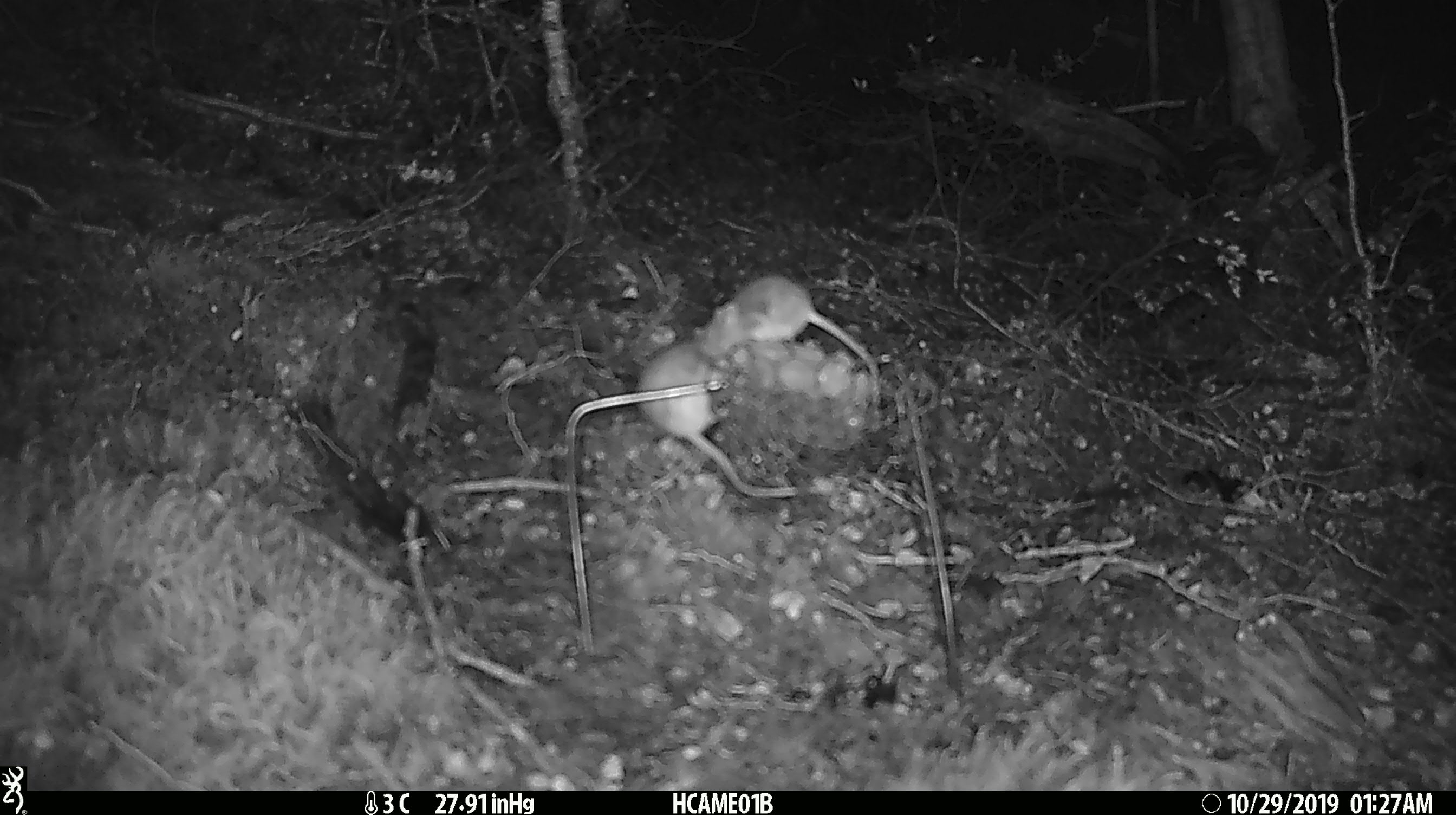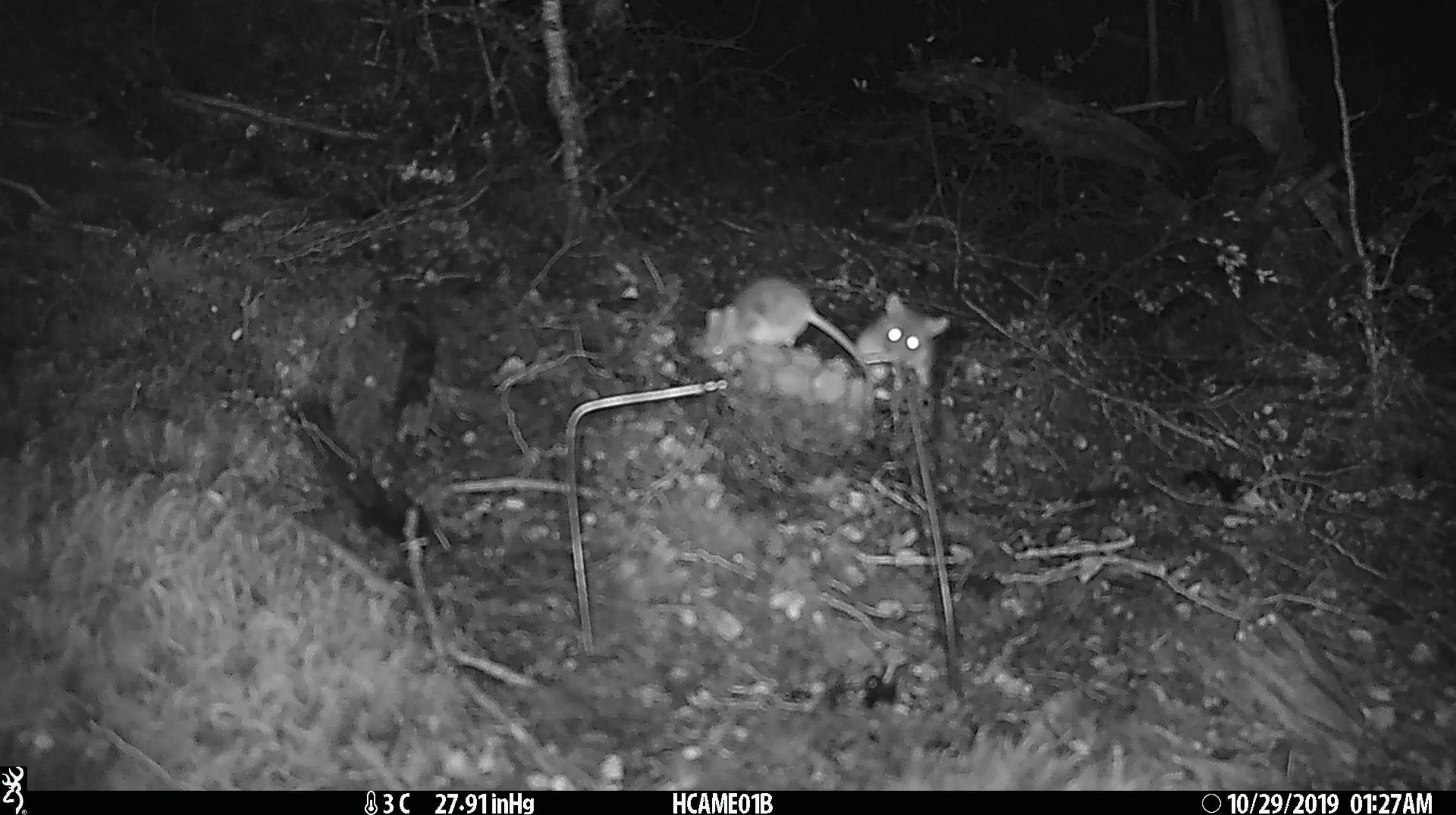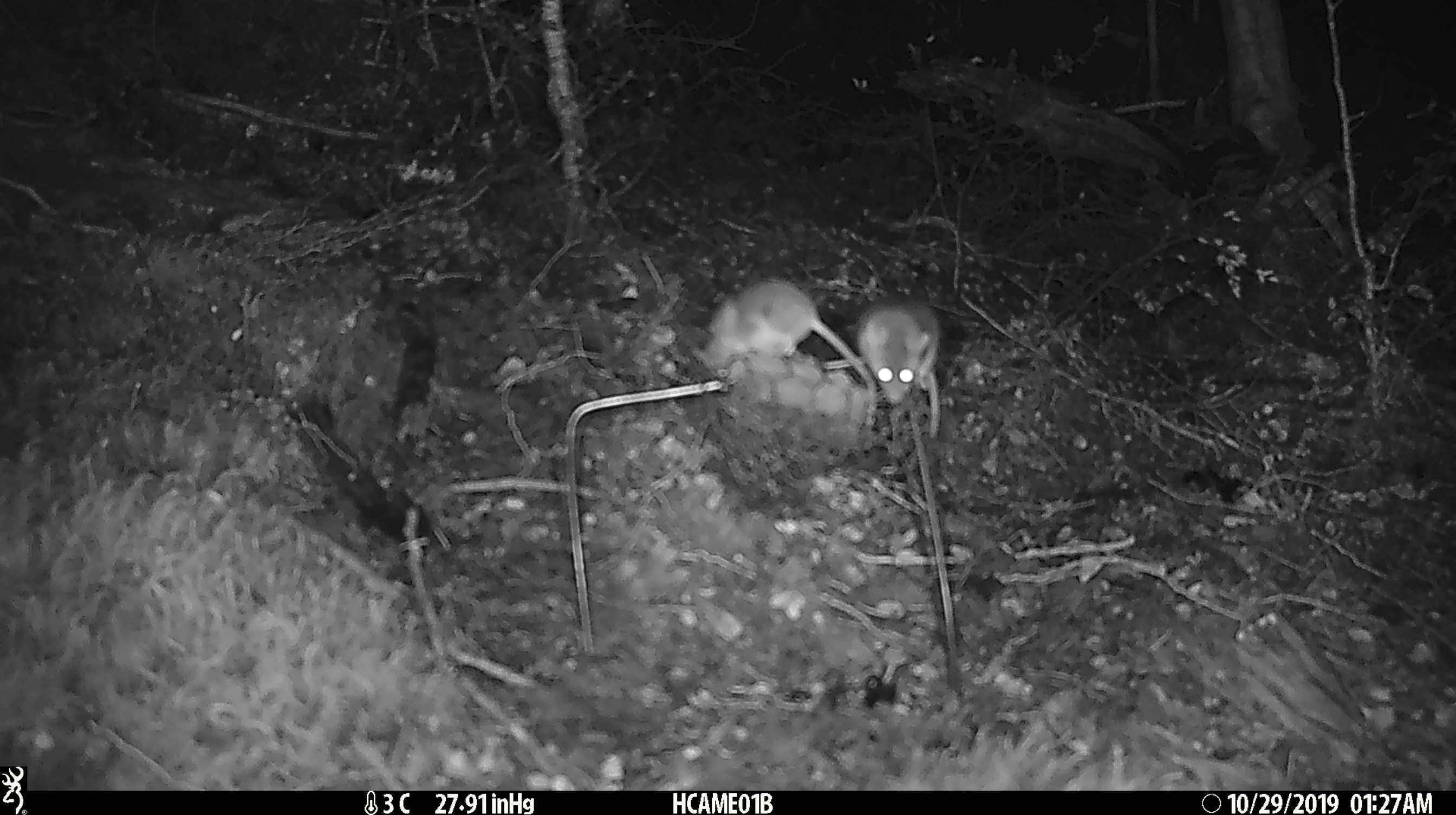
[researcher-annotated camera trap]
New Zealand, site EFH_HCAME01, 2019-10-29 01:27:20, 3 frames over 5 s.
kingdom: Animalia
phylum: Chordata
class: Mammalia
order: Rodentia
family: Muridae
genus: Mus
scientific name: Mus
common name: mouse